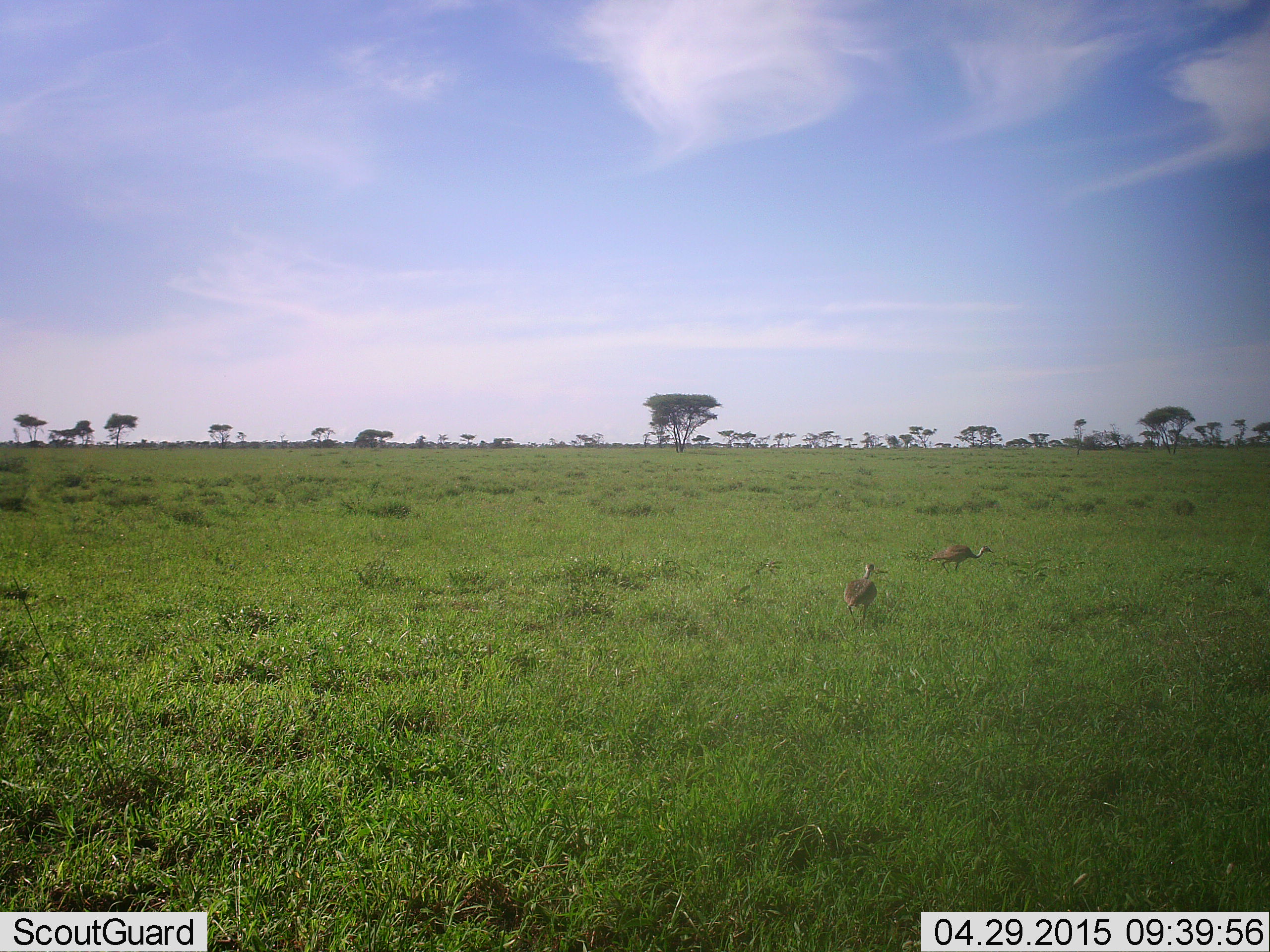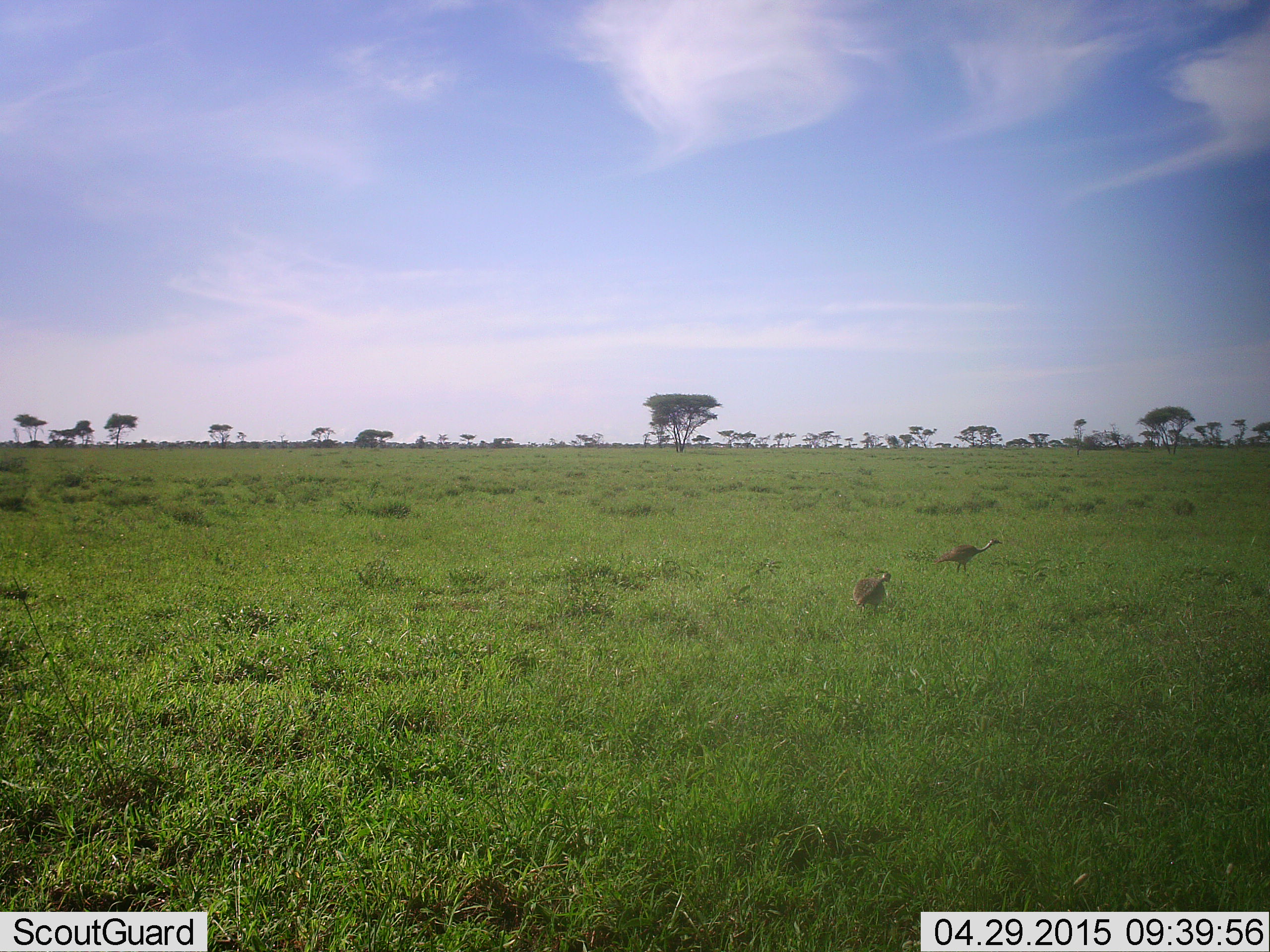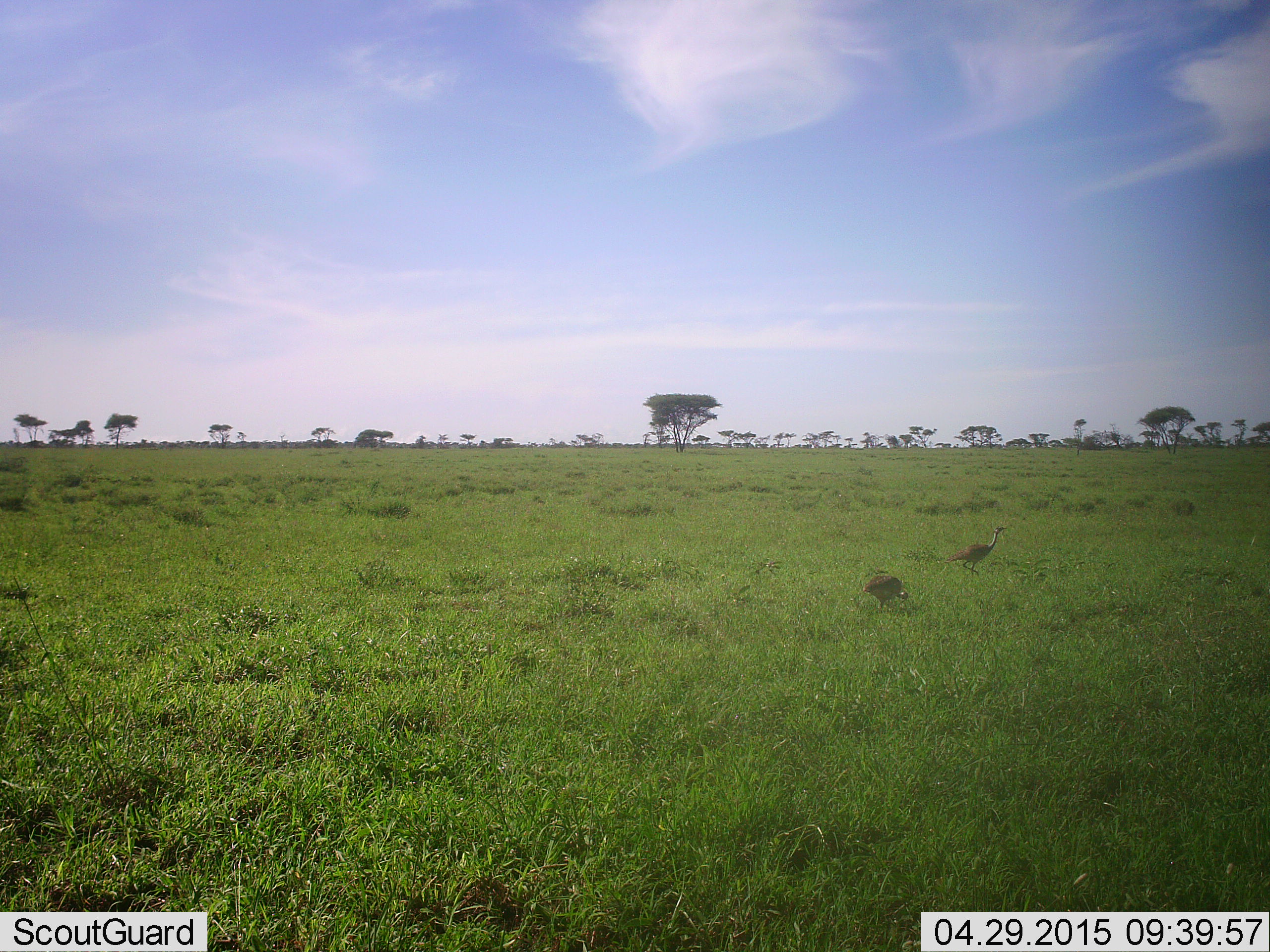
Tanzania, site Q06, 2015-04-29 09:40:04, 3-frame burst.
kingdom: Animalia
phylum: Chordata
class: Aves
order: Otidiformes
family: Otididae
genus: Ardeotis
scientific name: Ardeotis kori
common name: kori bustard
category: koribustard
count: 2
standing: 44%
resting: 0%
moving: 78%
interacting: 11%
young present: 0%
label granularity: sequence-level